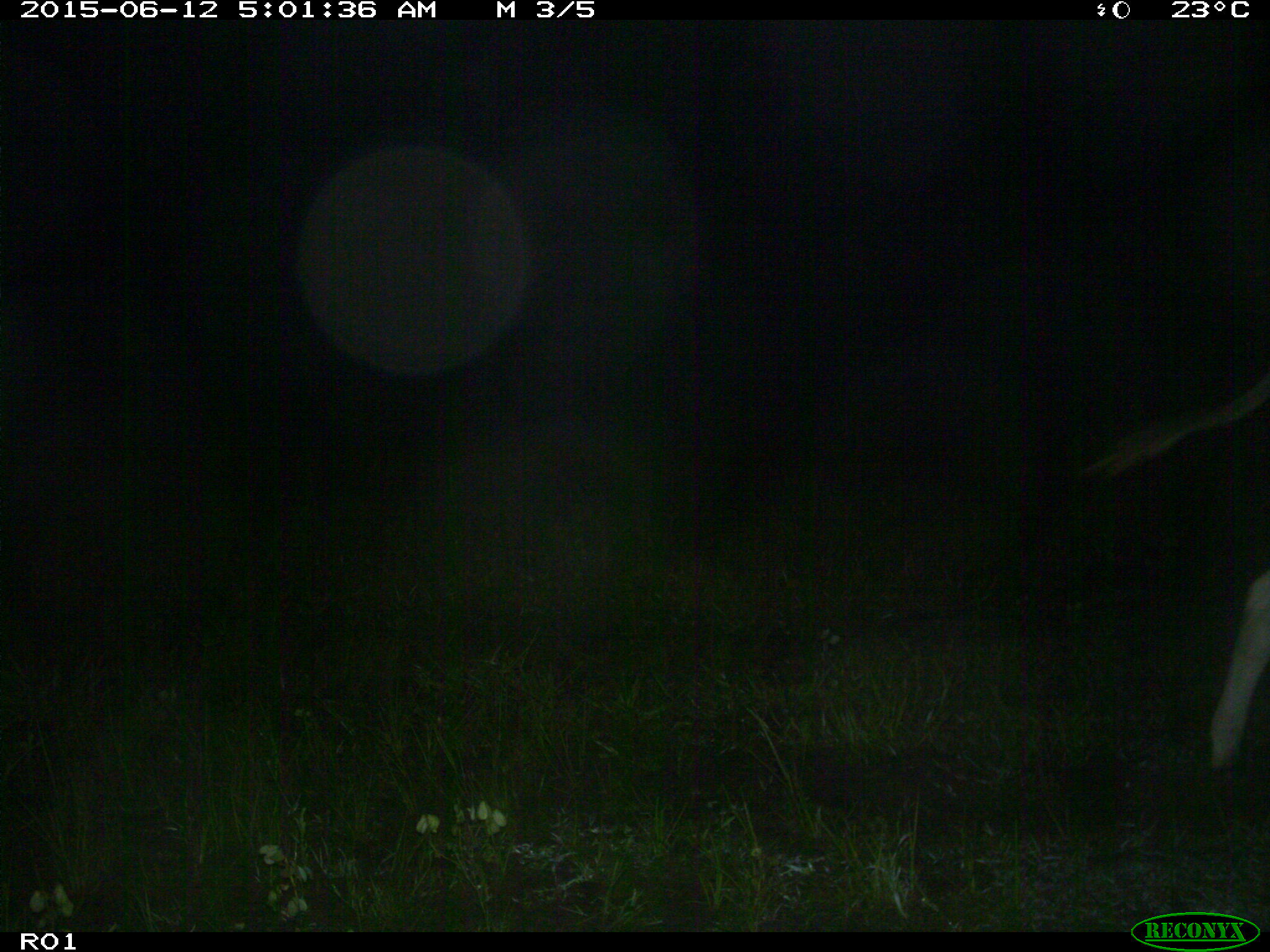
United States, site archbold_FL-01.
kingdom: Animalia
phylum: Chordata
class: Mammalia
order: Artiodactyla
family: Bovidae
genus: Bos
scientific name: Bos taurus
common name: domestic cow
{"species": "Bos taurus (domestic cow)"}